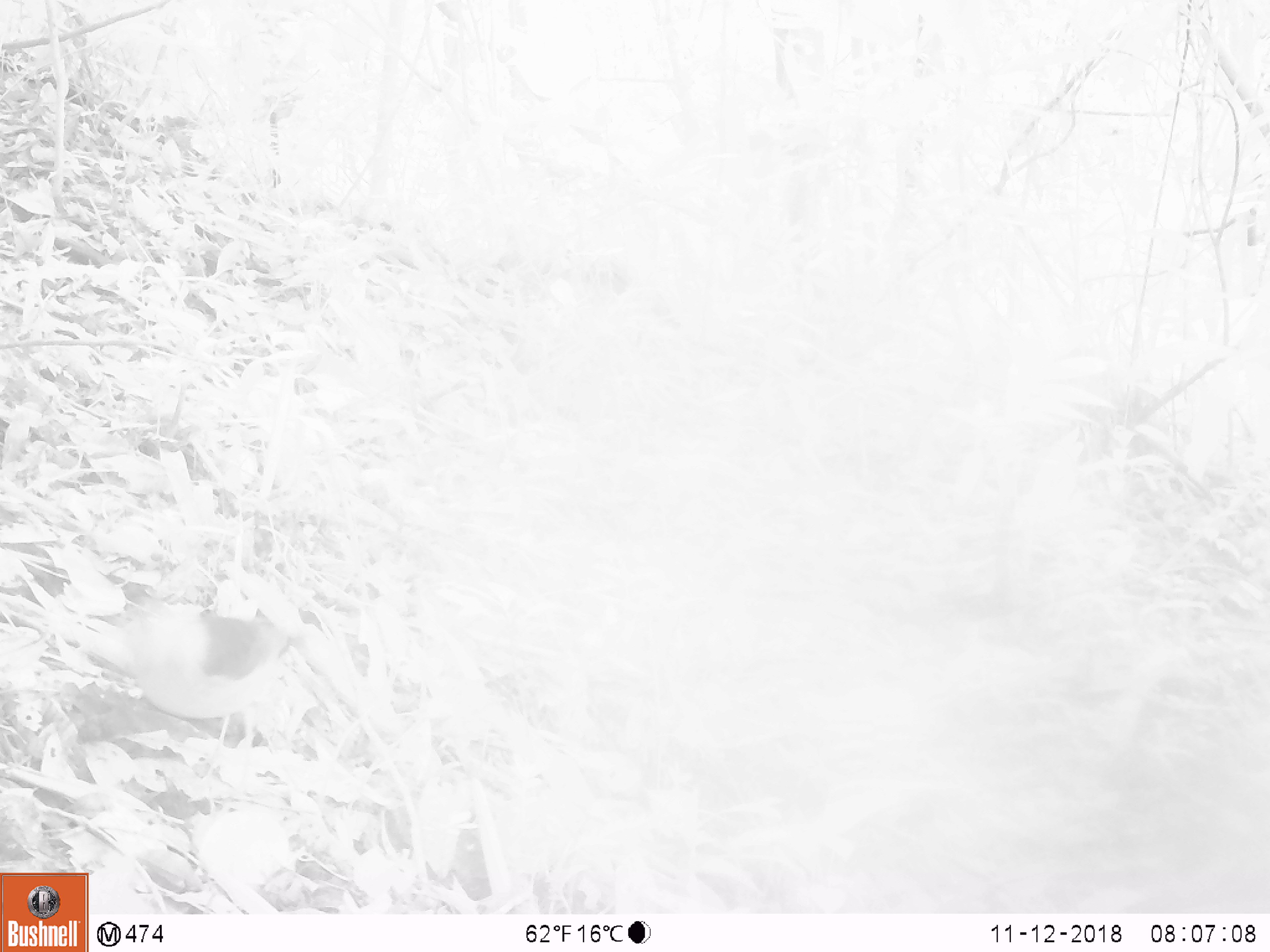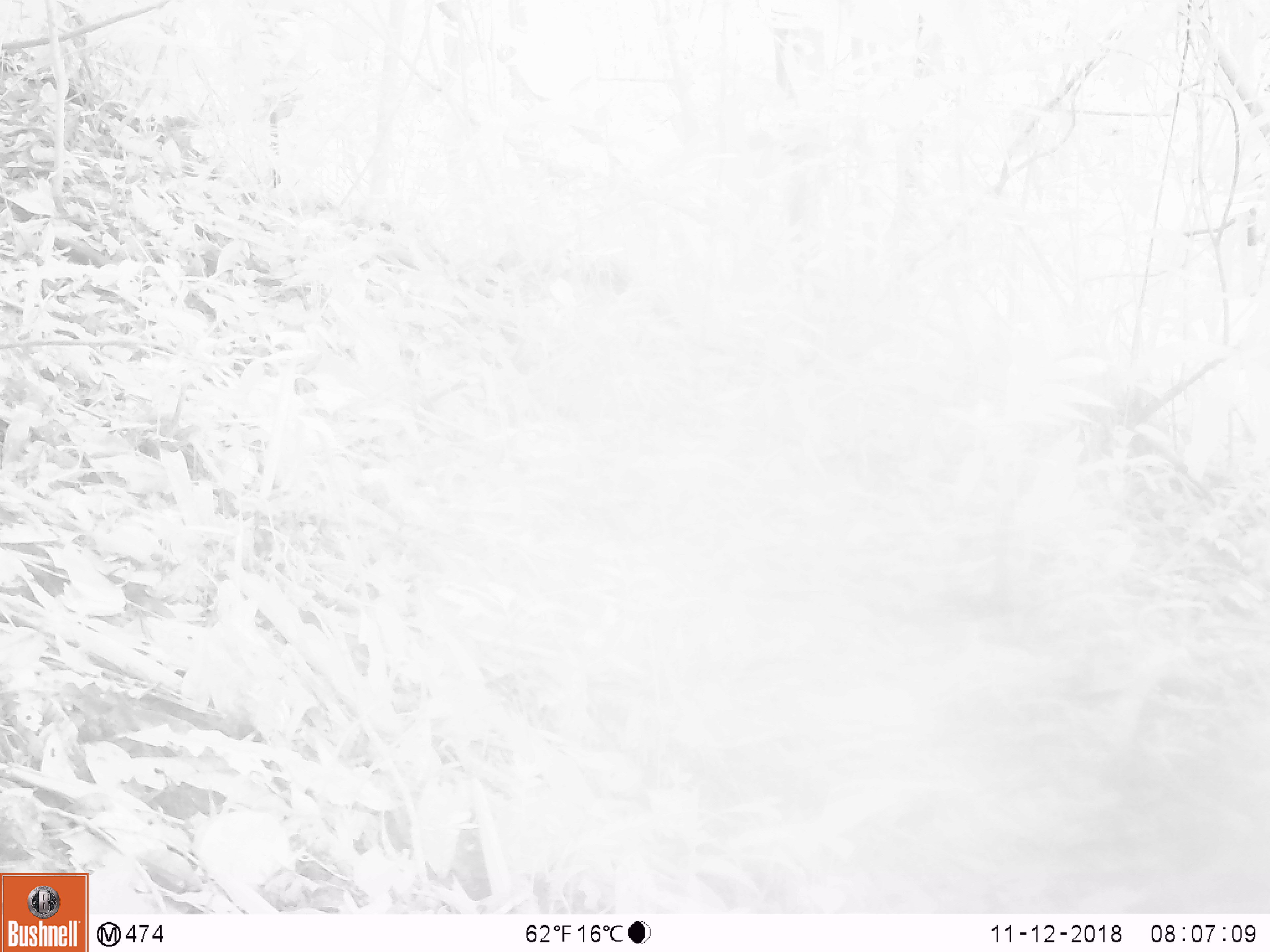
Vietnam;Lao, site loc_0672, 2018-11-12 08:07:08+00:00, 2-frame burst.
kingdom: Animalia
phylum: Chordata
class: Aves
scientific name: Aves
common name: bird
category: unidentified bird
Unidentified bird (bird) (Aves). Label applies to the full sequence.